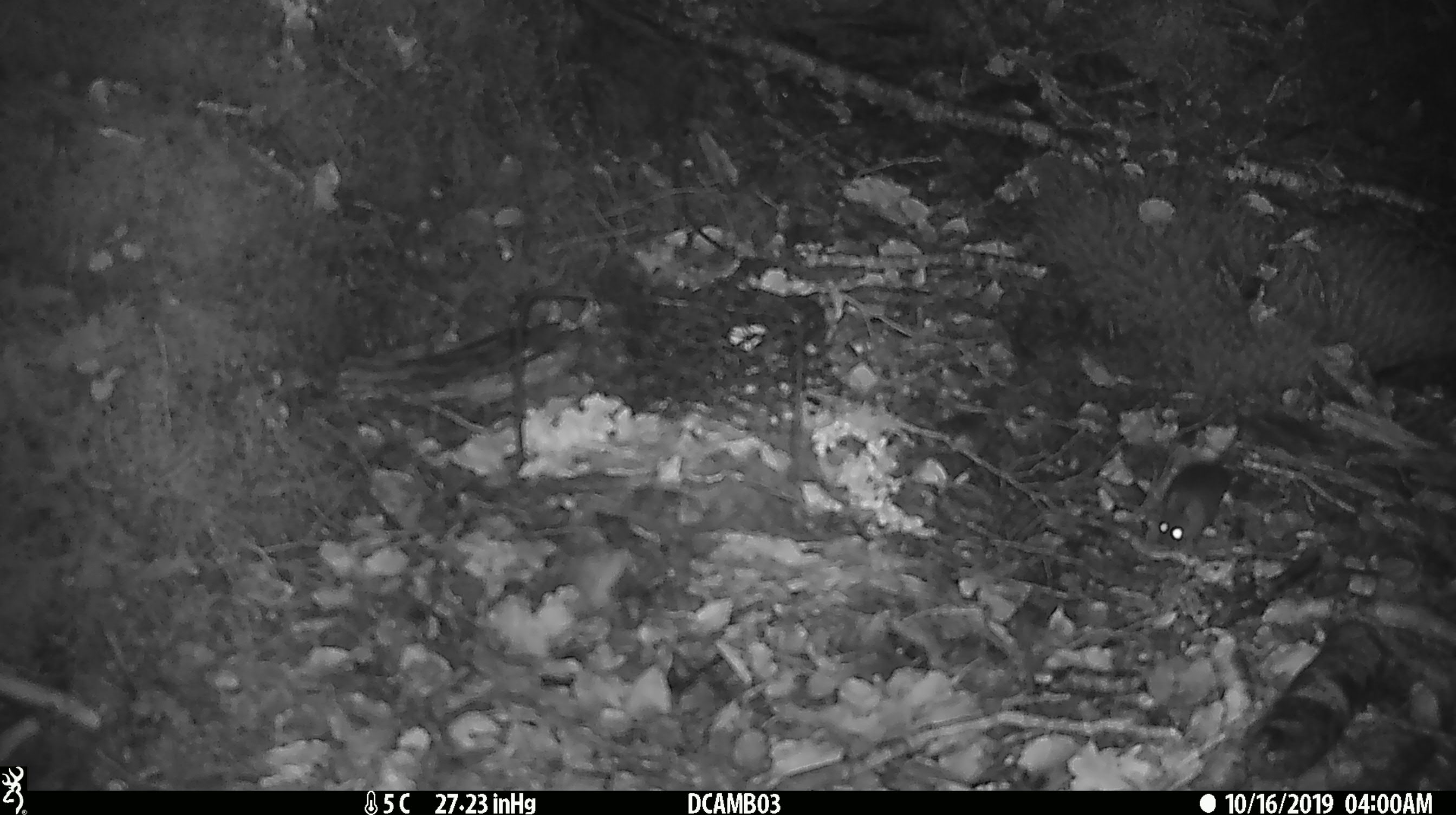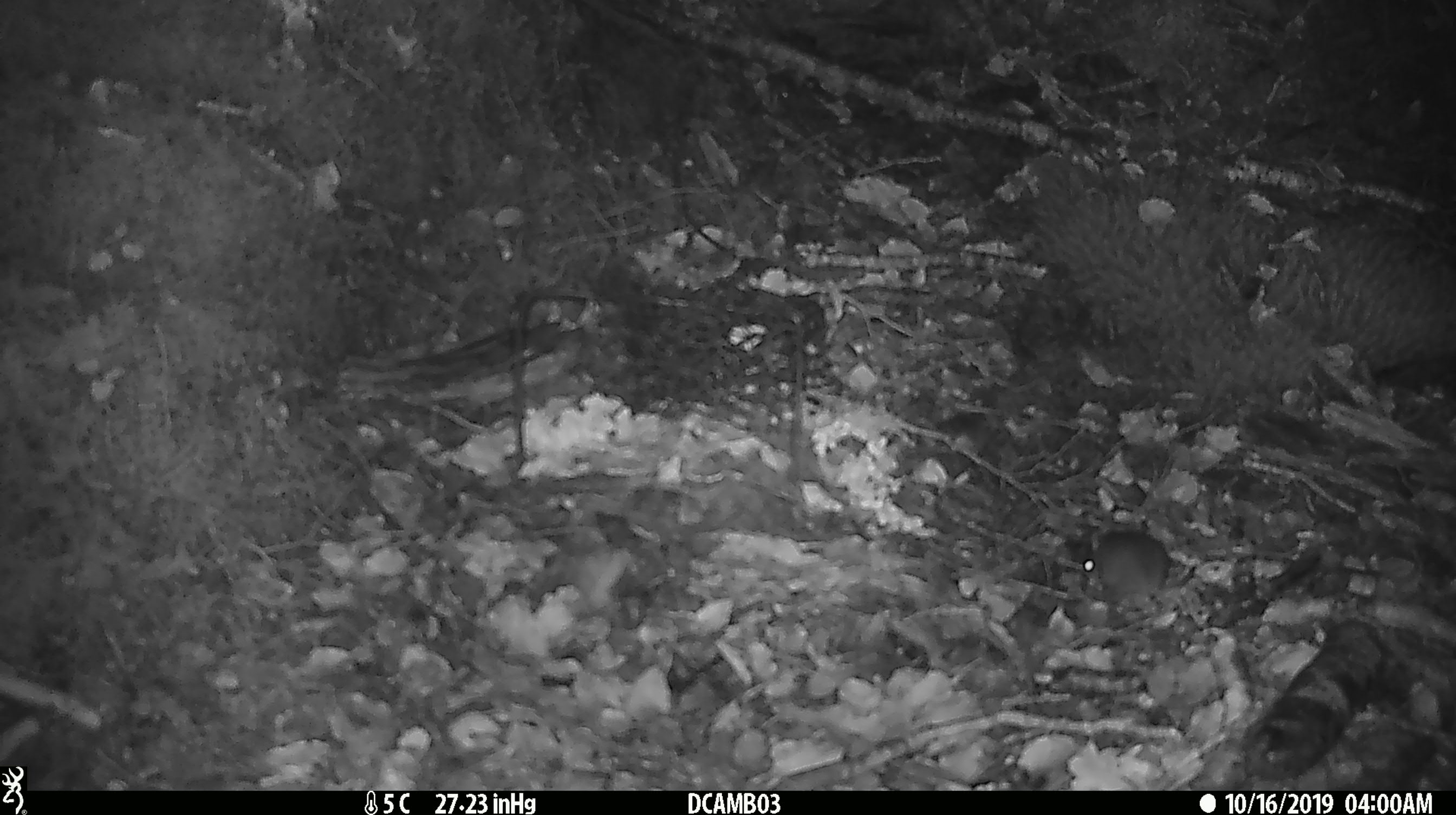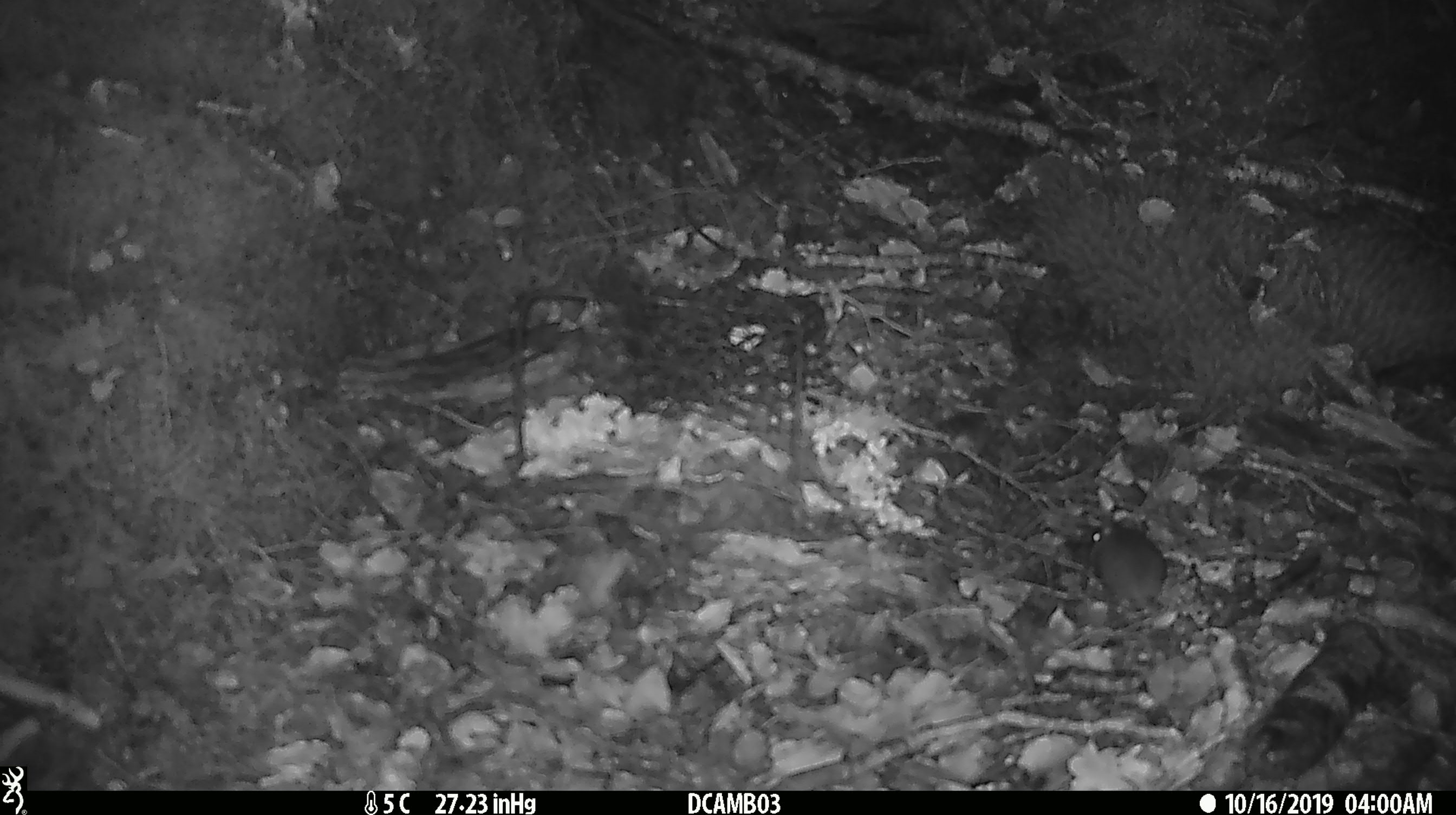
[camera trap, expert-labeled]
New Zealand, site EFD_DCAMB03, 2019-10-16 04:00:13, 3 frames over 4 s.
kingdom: Animalia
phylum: Chordata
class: Mammalia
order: Rodentia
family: Muridae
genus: Mus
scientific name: Mus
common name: mouse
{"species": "mouse (Mus)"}